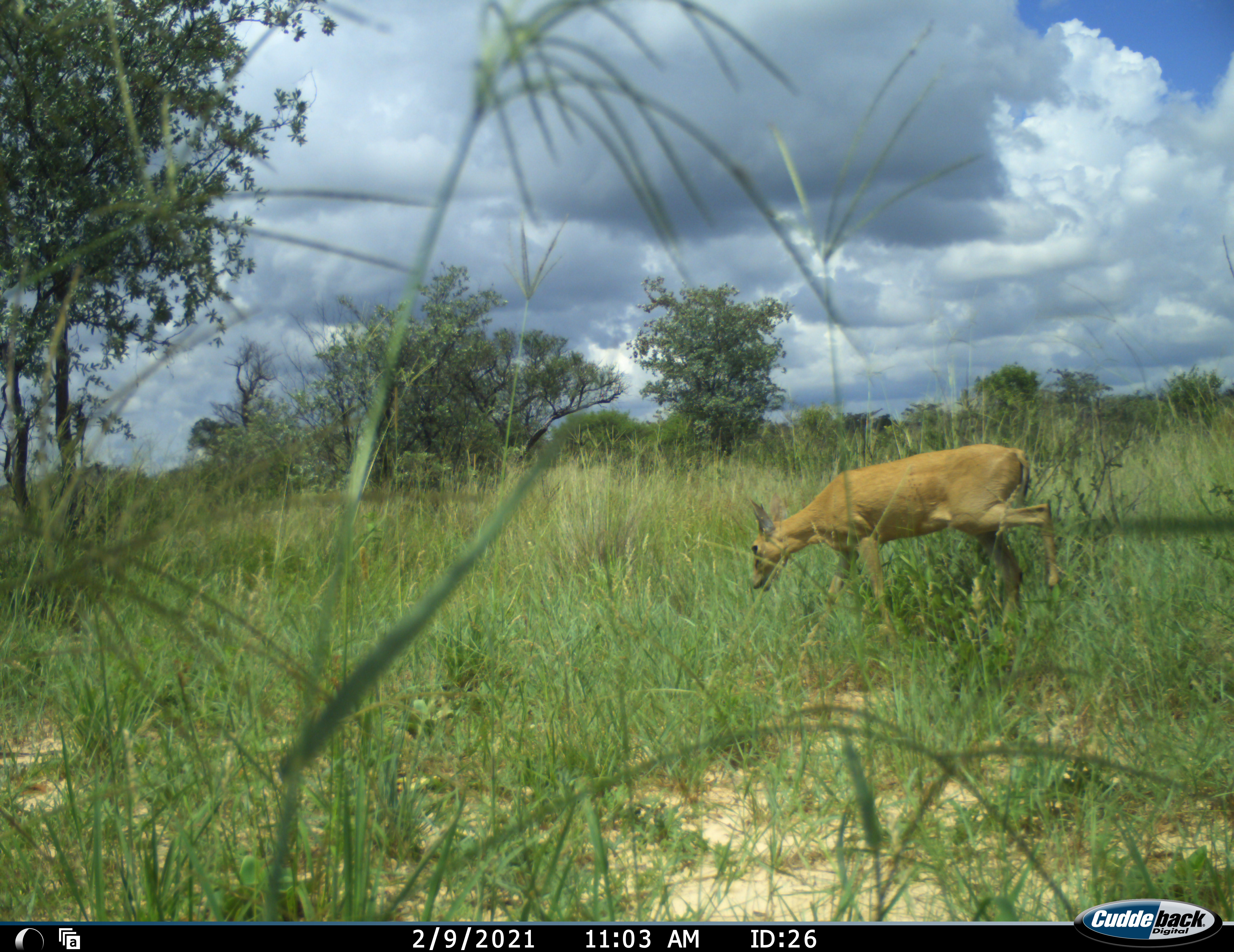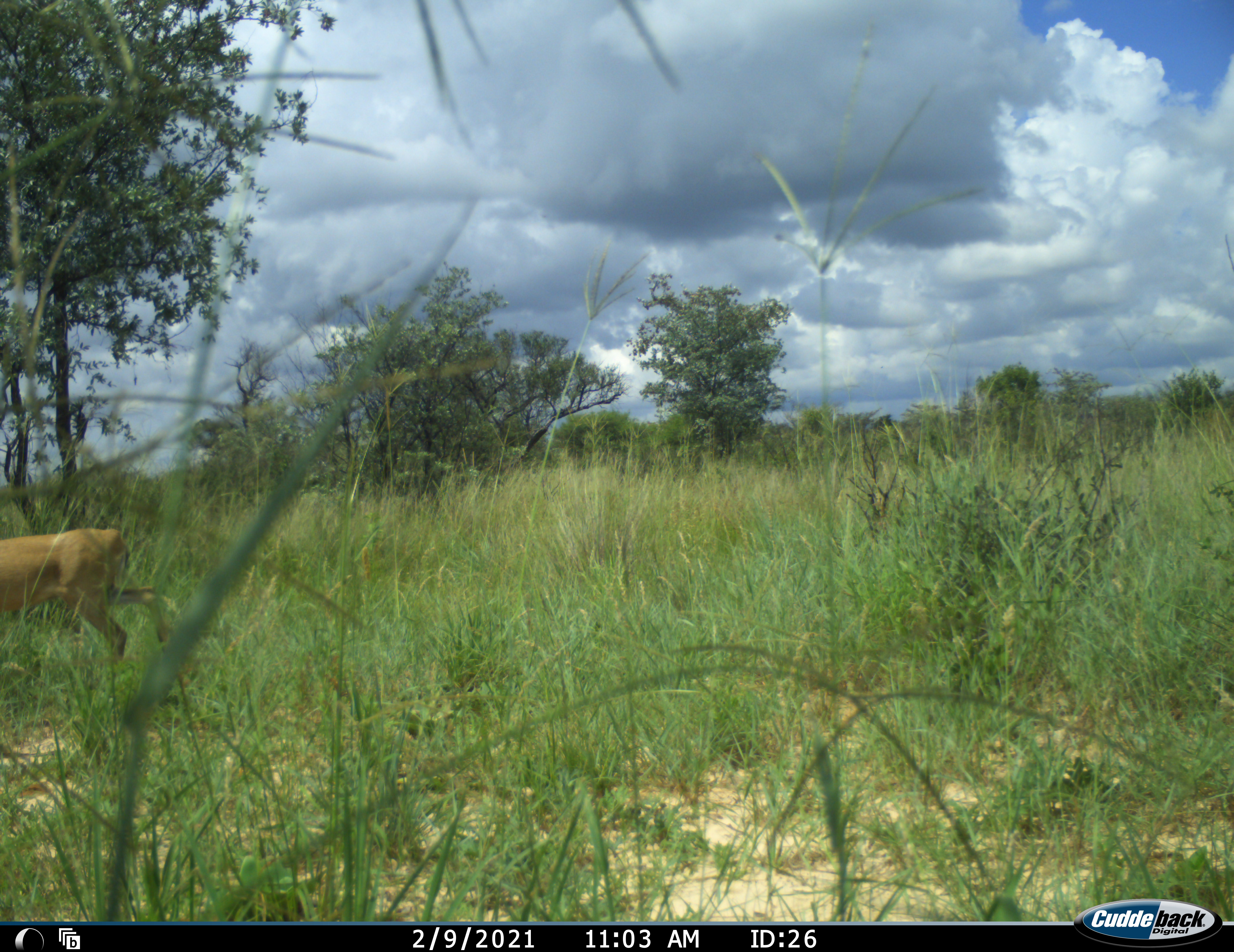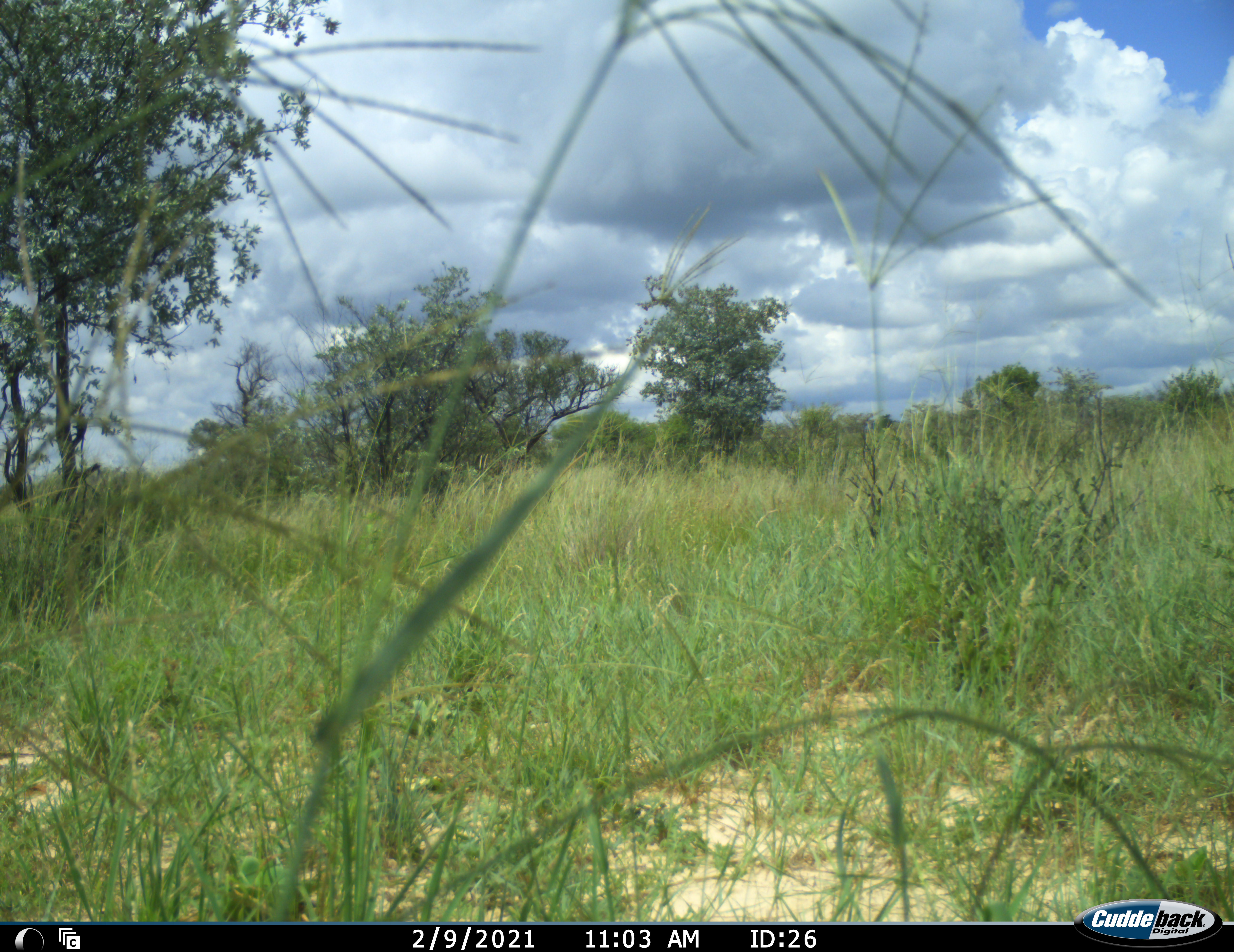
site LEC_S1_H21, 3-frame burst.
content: unidentified animal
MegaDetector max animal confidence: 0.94